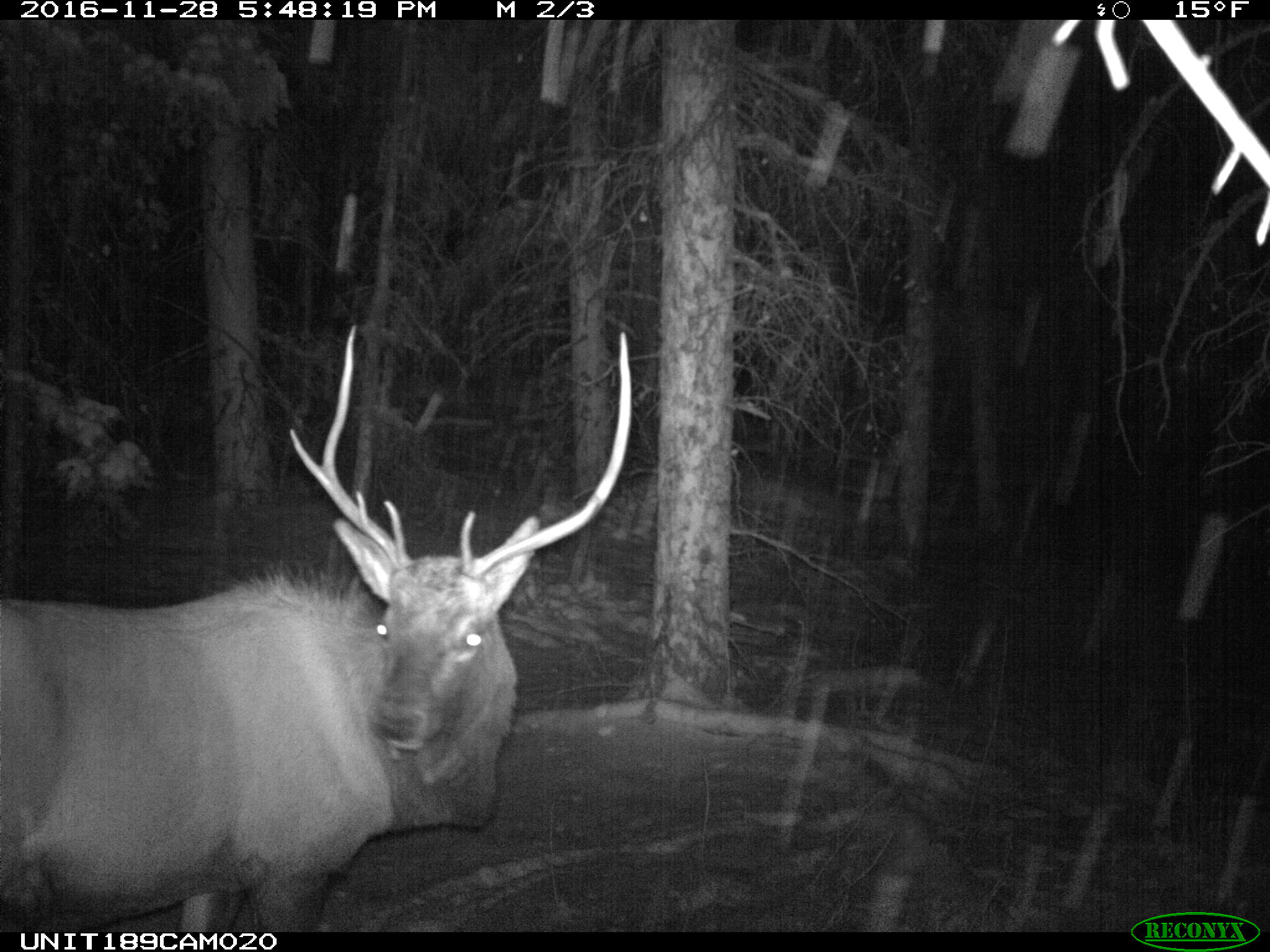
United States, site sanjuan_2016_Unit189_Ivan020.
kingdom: Animalia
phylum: Chordata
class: Mammalia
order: Artiodactyla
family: Cervidae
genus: Cervus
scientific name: Cervus elaphus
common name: red deer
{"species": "Cervus elaphus (red deer)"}